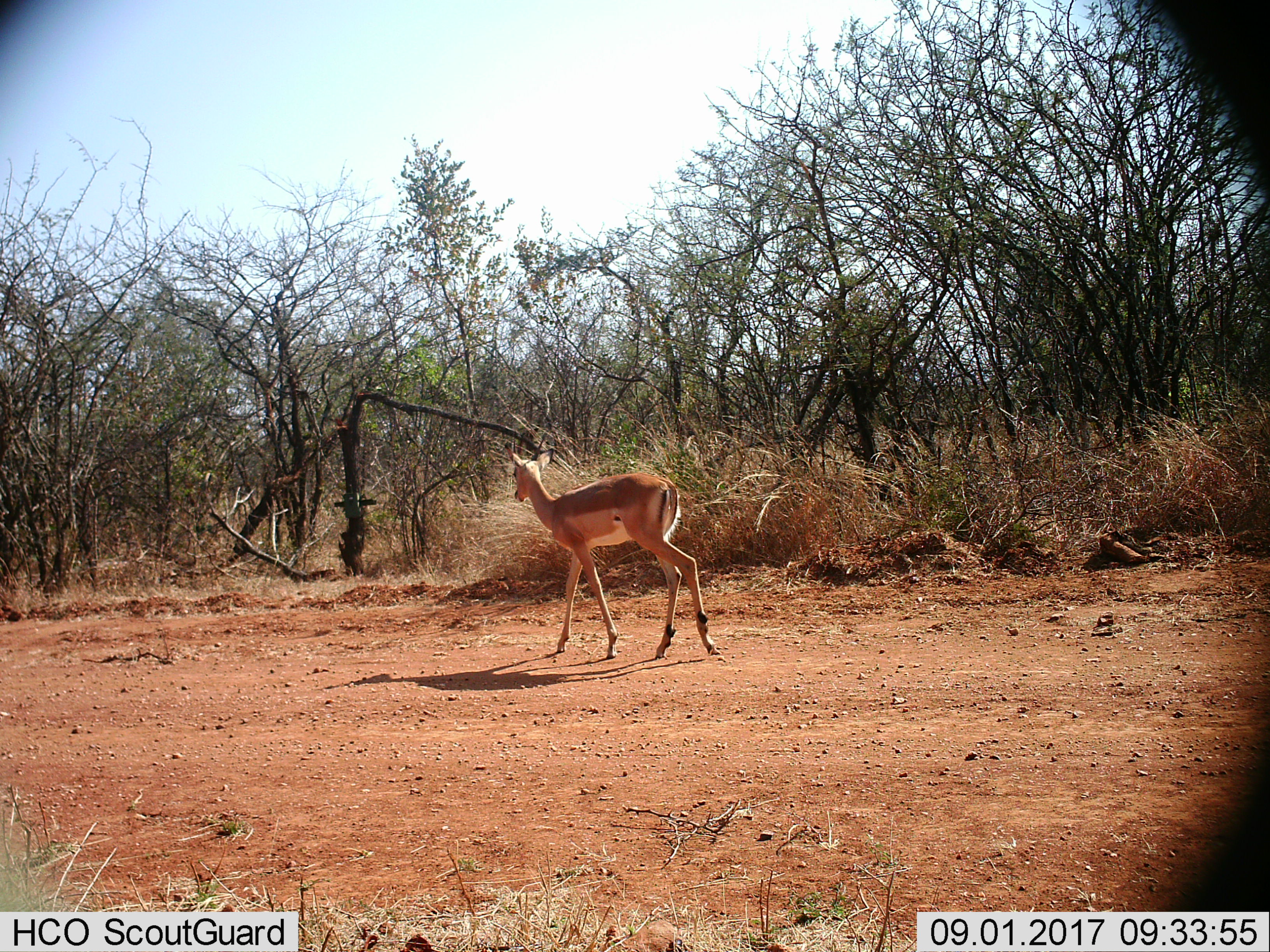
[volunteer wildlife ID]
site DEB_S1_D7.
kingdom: Animalia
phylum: Chordata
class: Mammalia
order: Artiodactyla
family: Bovidae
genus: Aepyceros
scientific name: Aepyceros melampus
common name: impala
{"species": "impala (Aepyceros melampus)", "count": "1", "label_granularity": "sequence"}